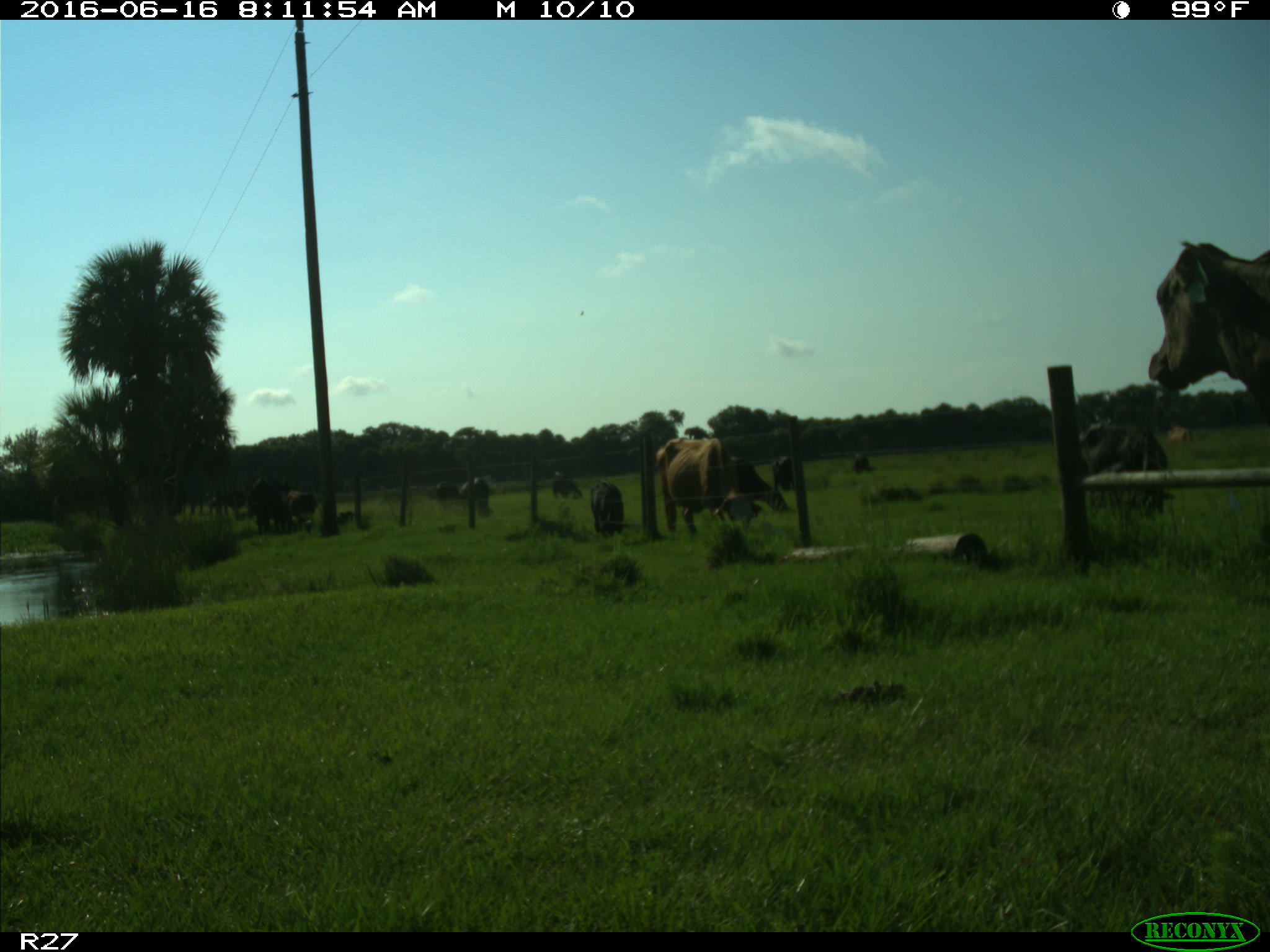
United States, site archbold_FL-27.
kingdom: Animalia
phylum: Chordata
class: Mammalia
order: Artiodactyla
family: Bovidae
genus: Bos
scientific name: Bos taurus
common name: domestic cow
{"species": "Bos taurus (domestic cow)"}